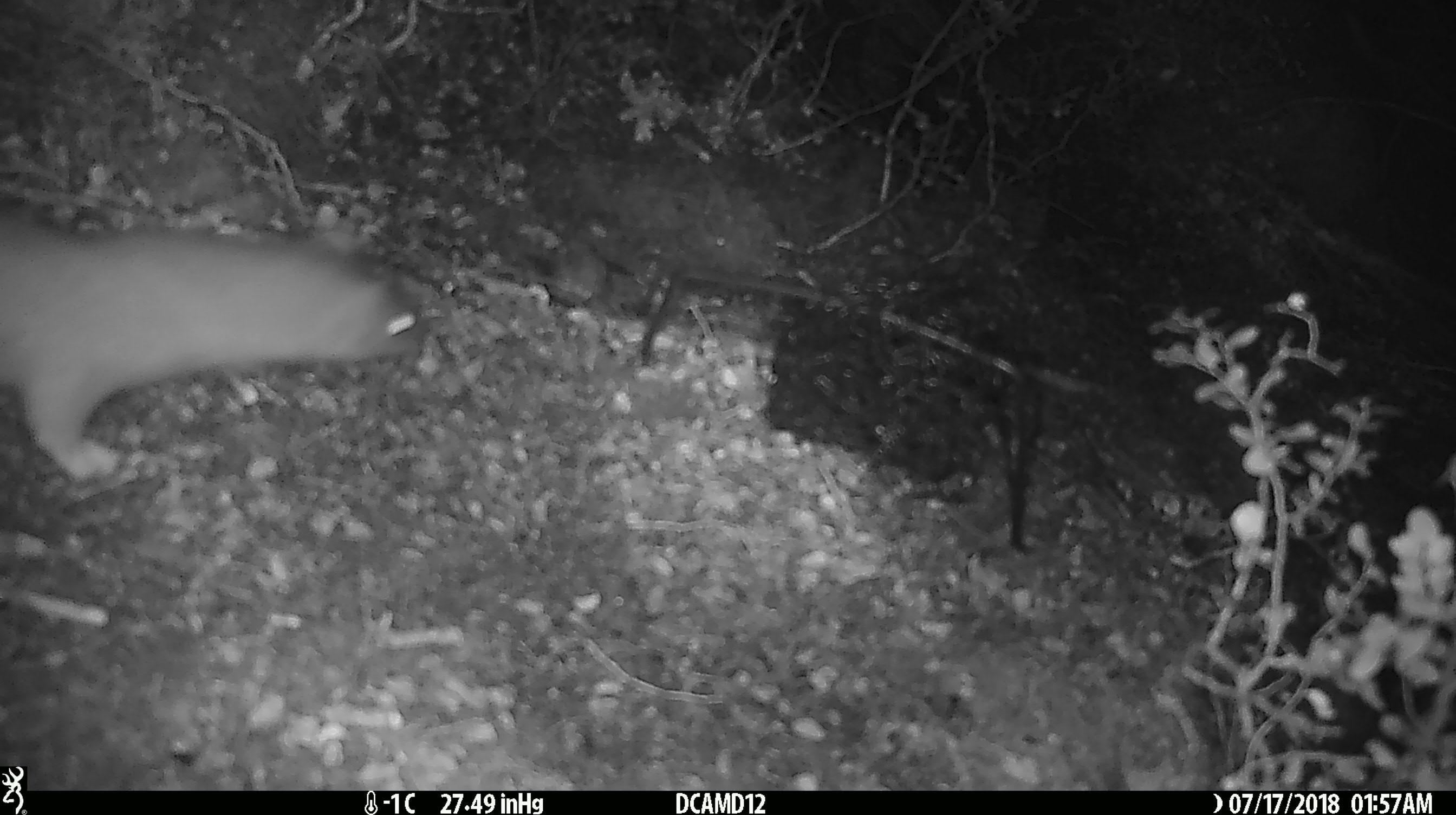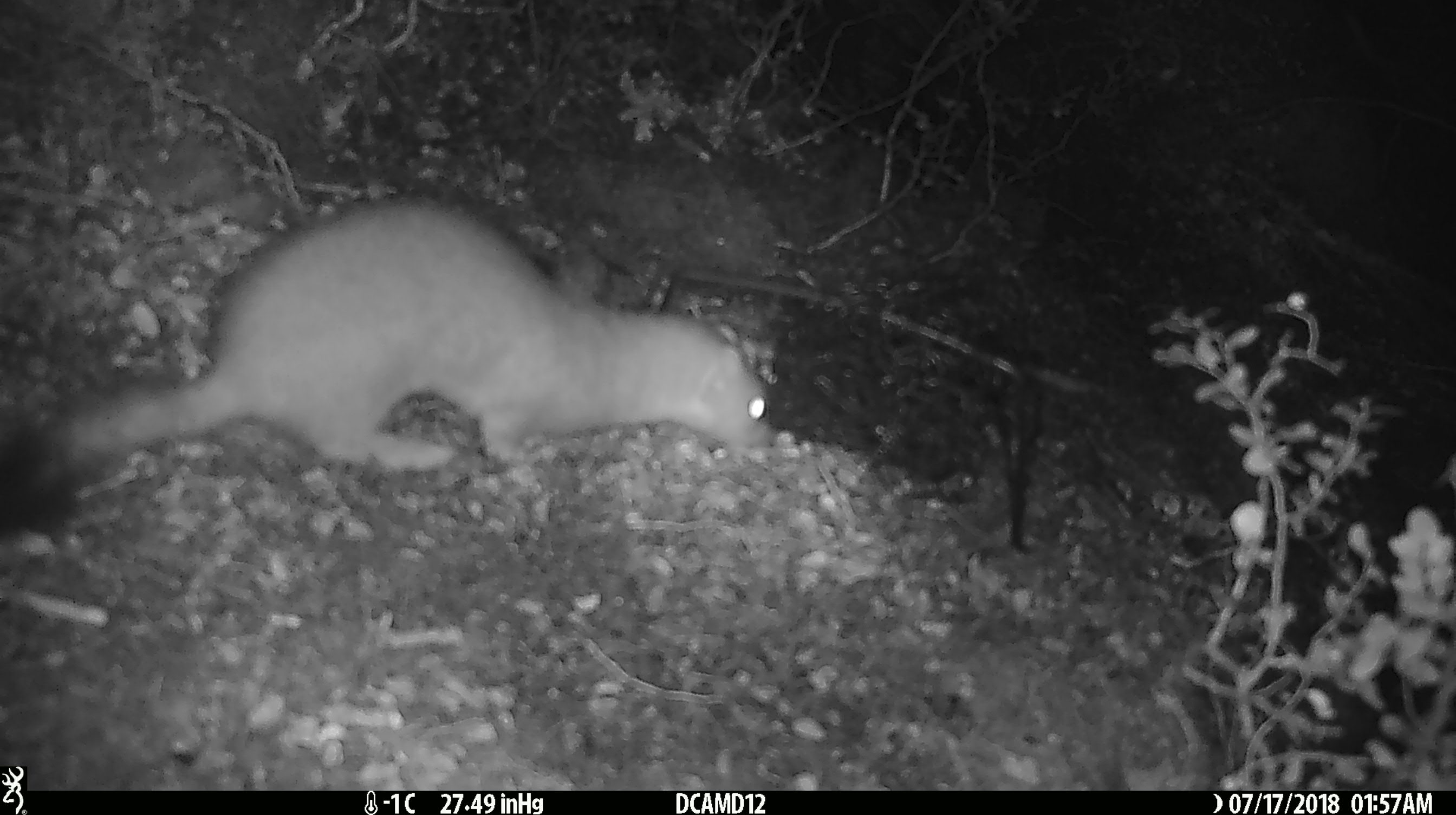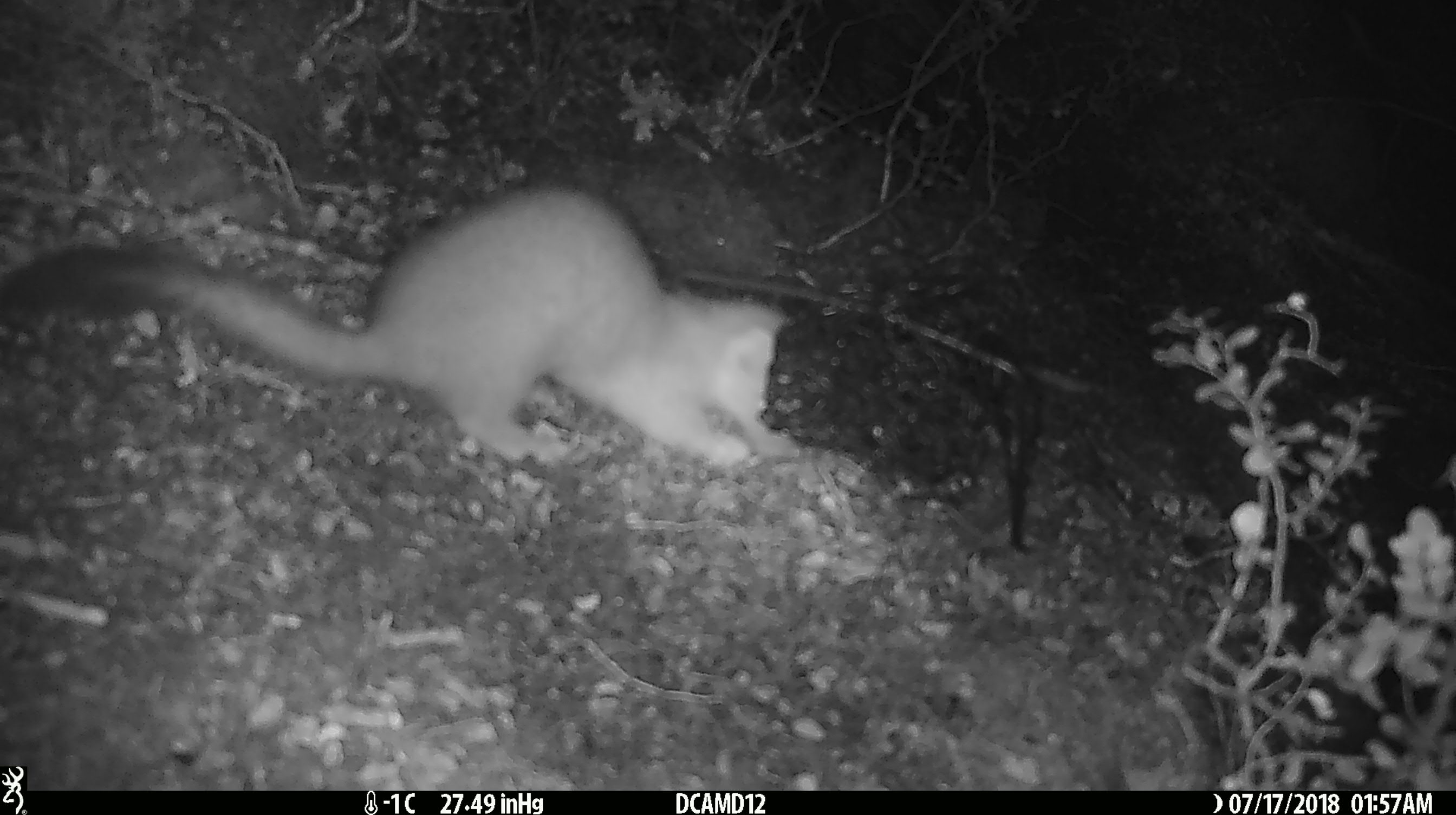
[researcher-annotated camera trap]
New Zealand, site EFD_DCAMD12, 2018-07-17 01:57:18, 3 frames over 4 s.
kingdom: Animalia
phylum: Chordata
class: Mammalia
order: Carnivora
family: Mustelidae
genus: Mustela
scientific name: Mustela erminea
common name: stoat